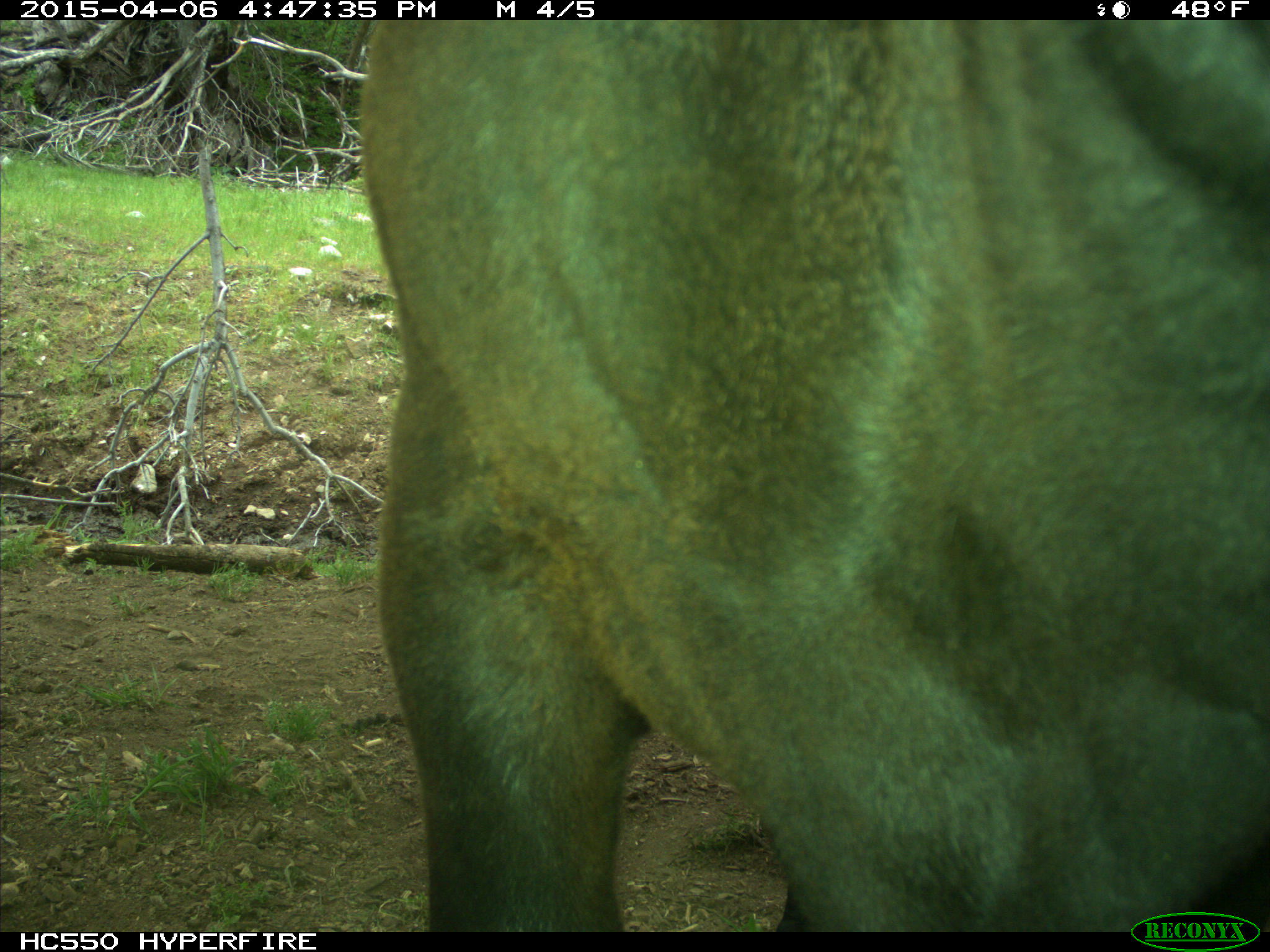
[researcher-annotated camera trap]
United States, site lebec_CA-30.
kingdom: Animalia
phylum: Chordata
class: Mammalia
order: Artiodactyla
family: Bovidae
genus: Bos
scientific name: Bos taurus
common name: domestic cow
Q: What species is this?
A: Bos taurus (domestic cow).